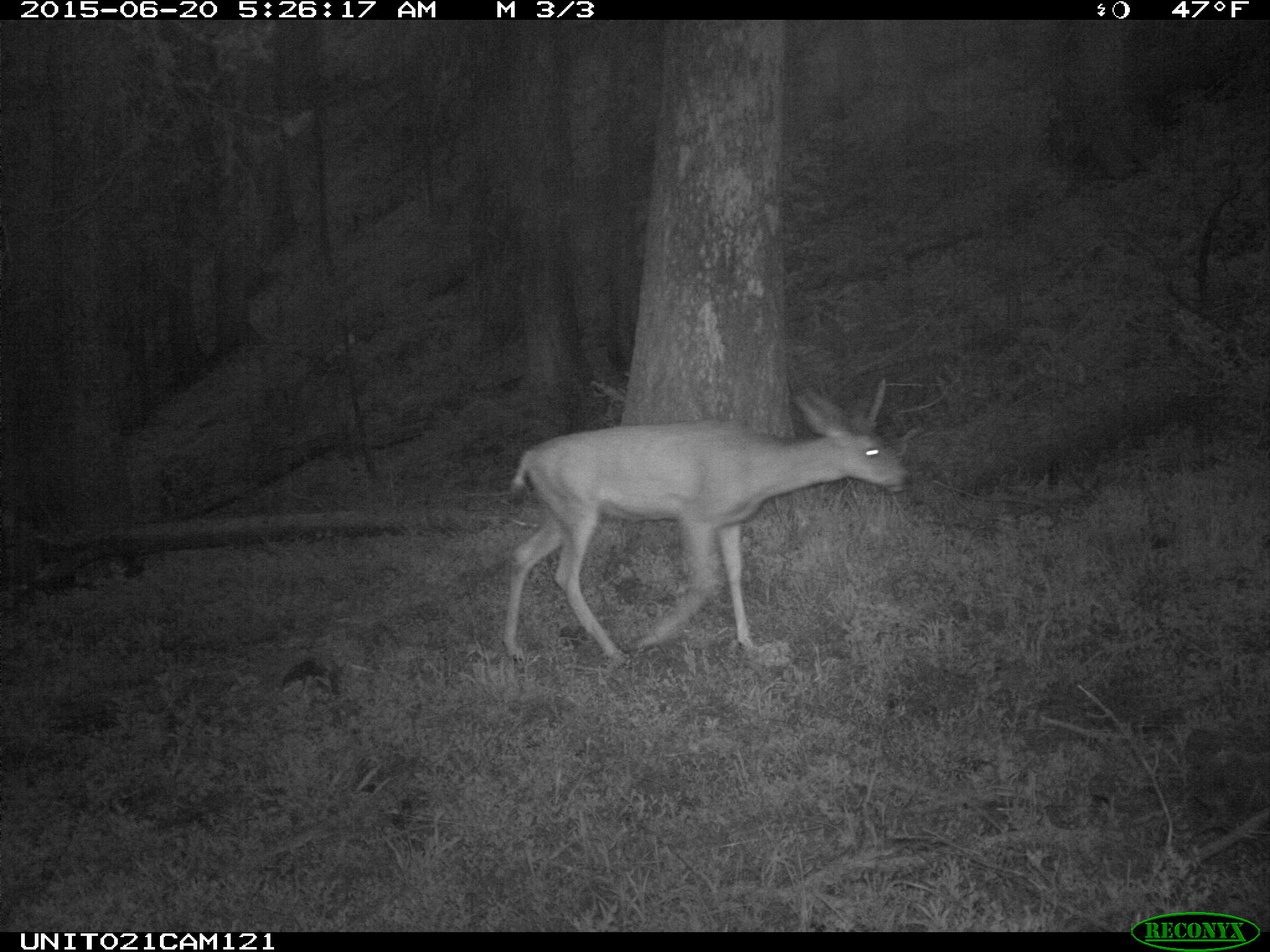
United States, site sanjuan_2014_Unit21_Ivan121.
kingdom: Animalia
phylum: Chordata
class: Mammalia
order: Artiodactyla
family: Cervidae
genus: Odocoileus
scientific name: Odocoileus hemionus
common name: mule deer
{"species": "Odocoileus hemionus (mule deer)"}